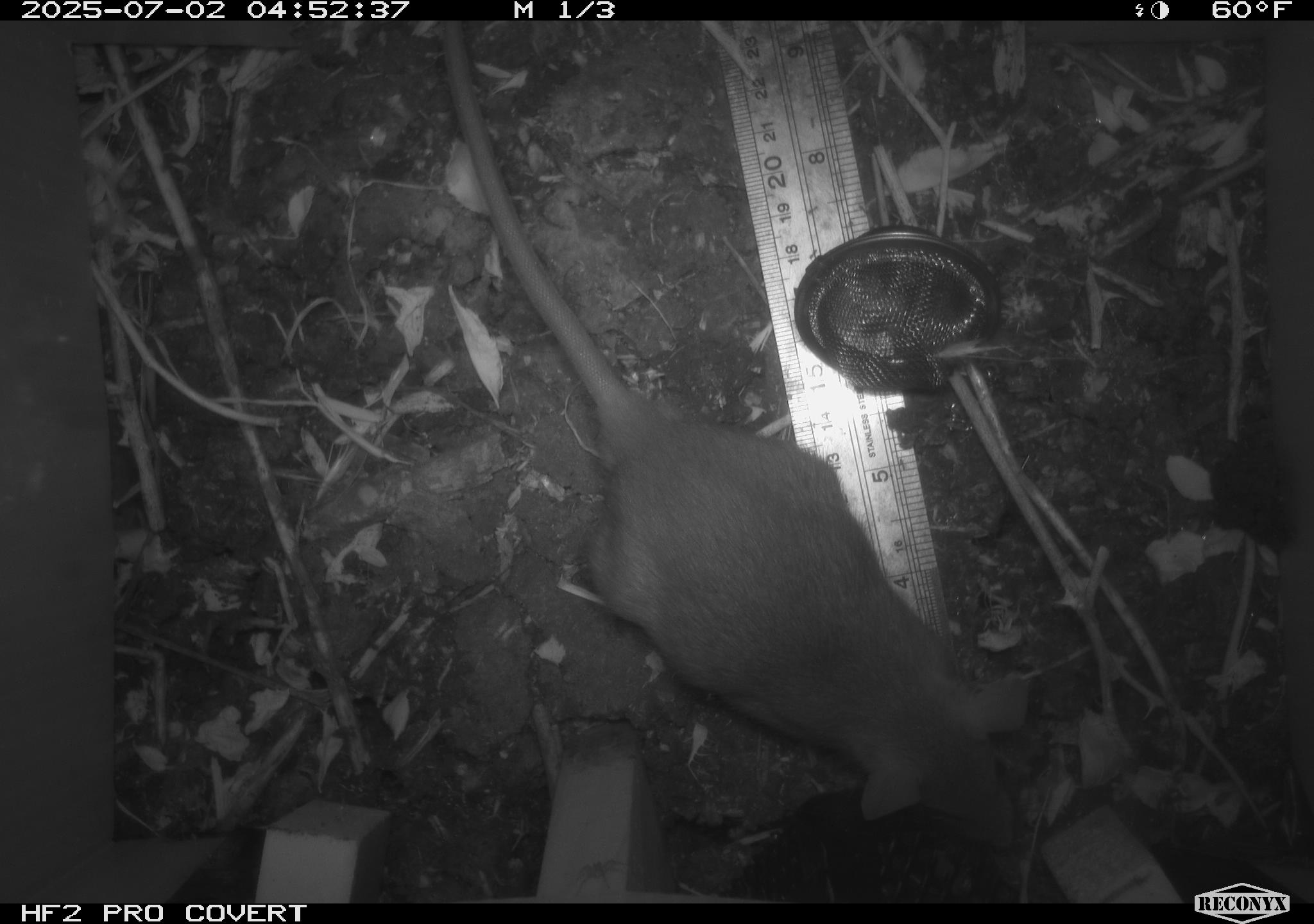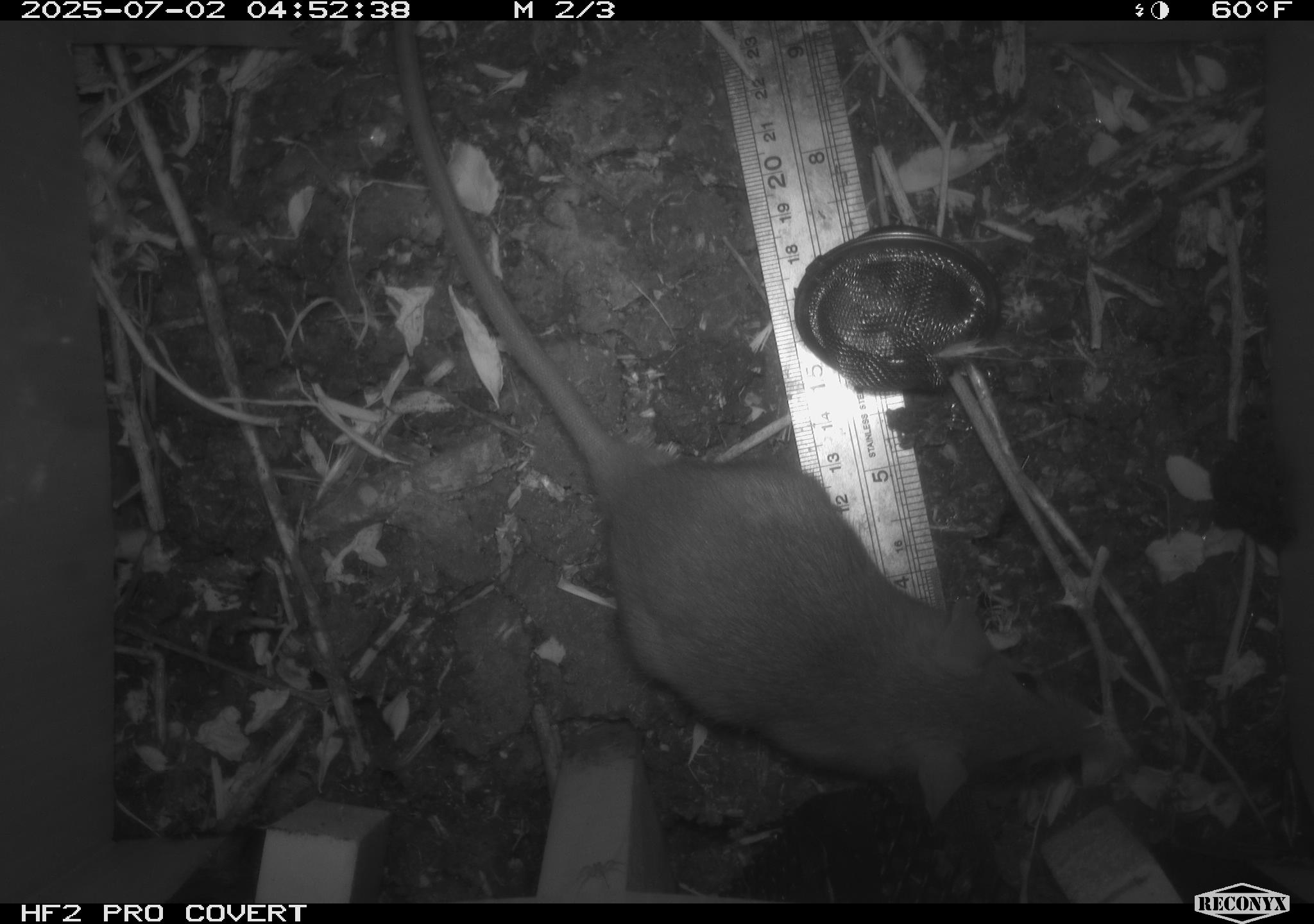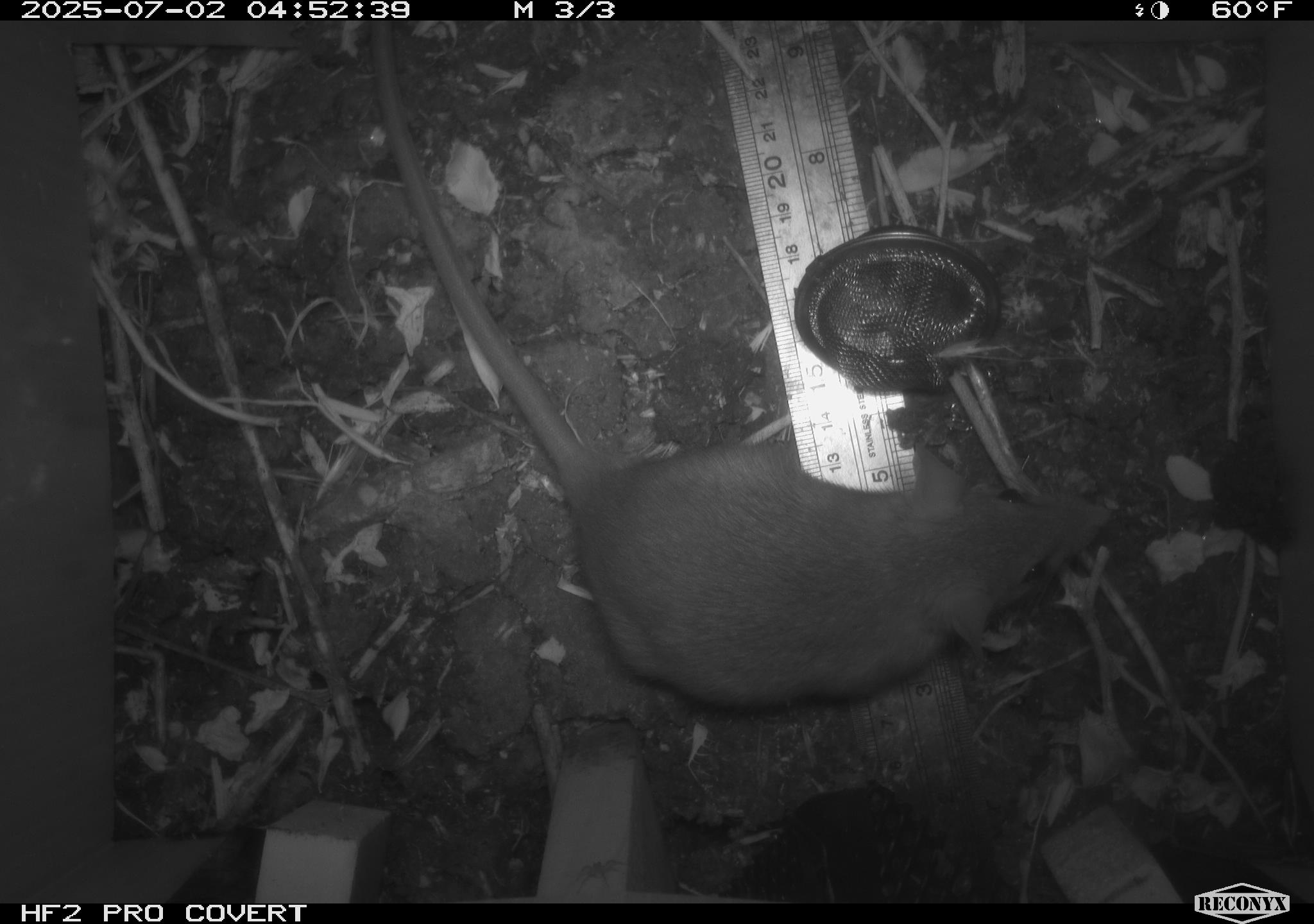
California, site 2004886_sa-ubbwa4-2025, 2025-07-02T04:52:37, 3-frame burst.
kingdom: Animalia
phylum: Chordata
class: Mammalia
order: Rodentia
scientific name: Rodentia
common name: rodent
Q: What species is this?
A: Rodent (Rodentia).